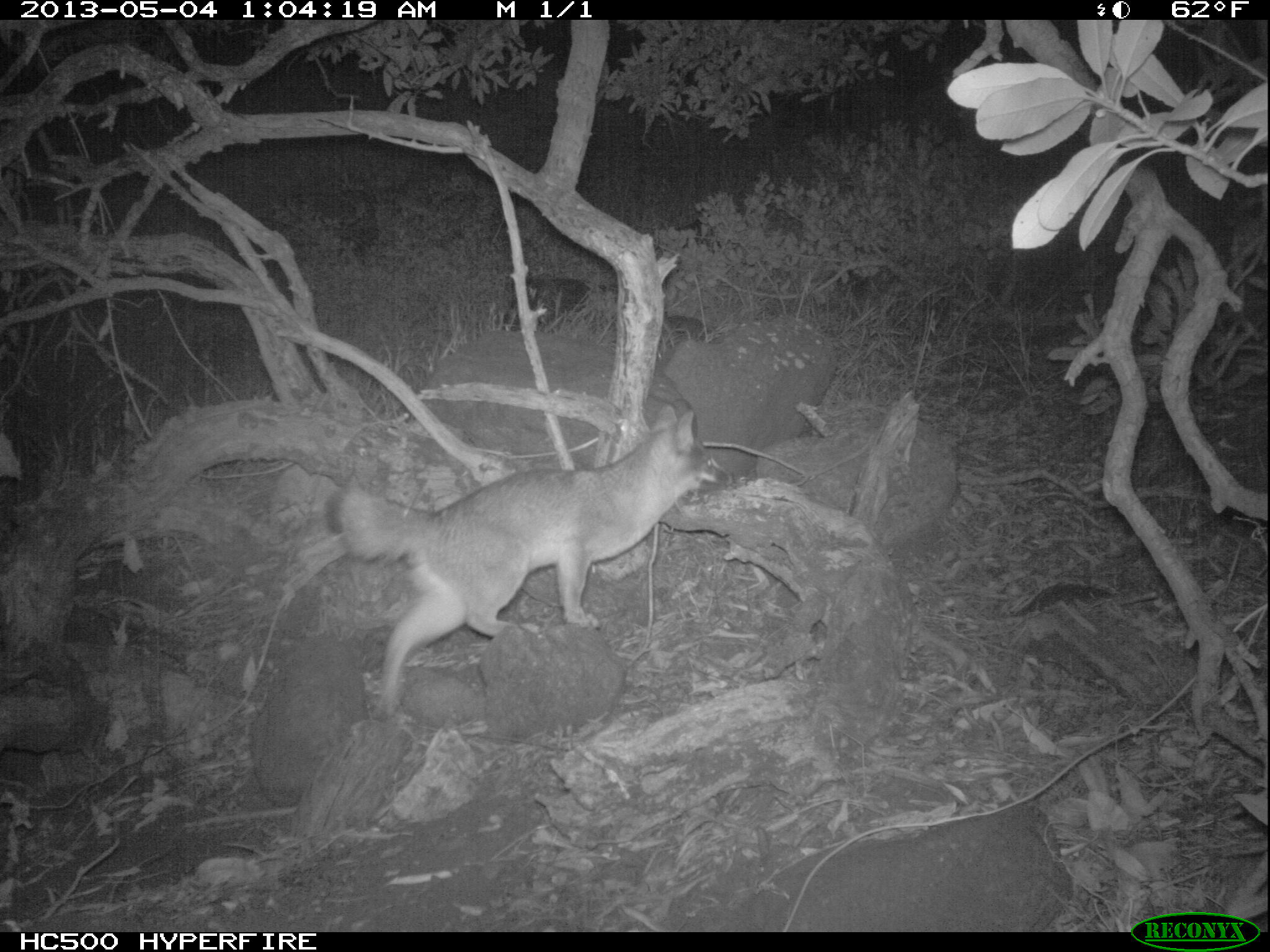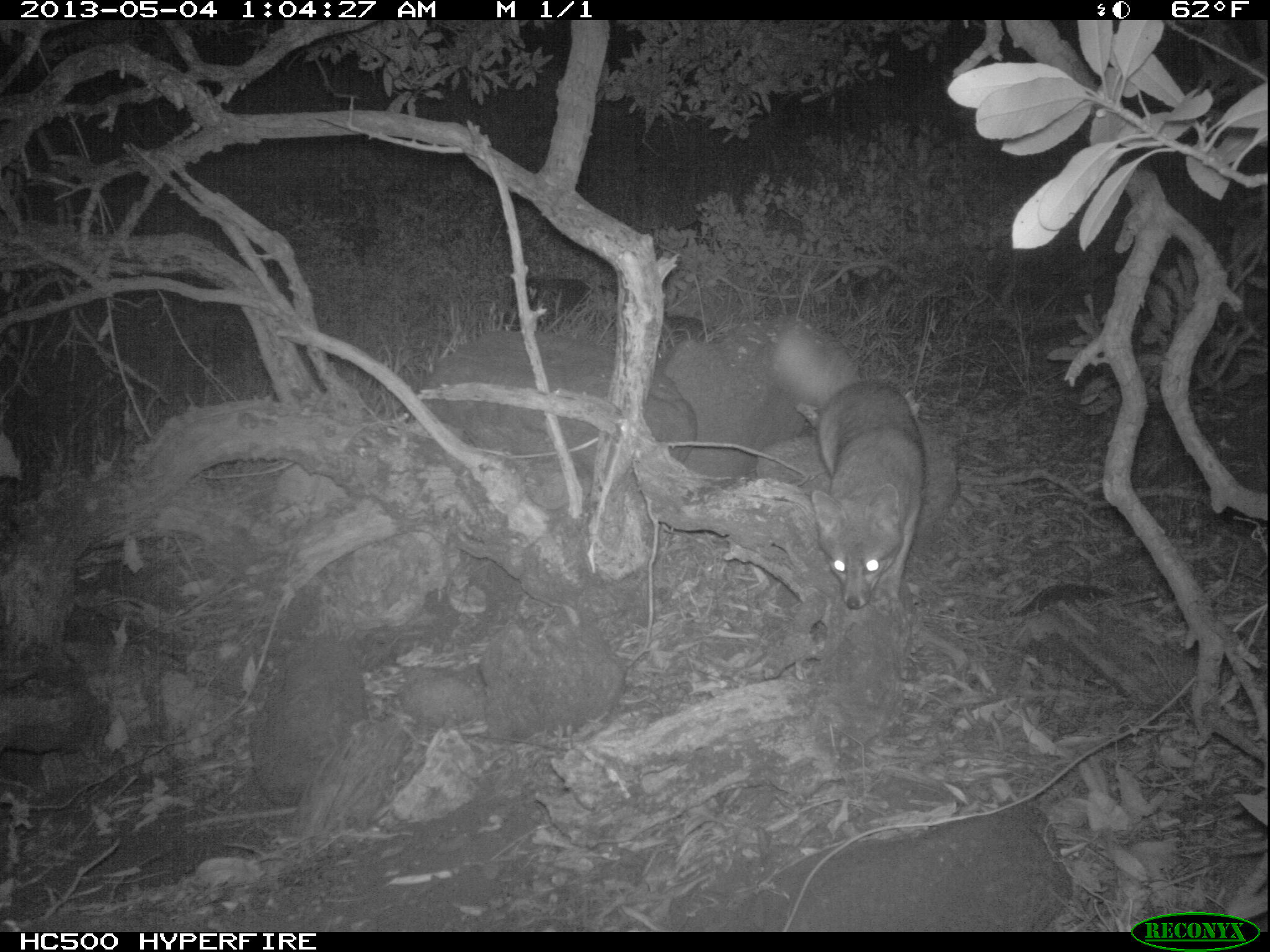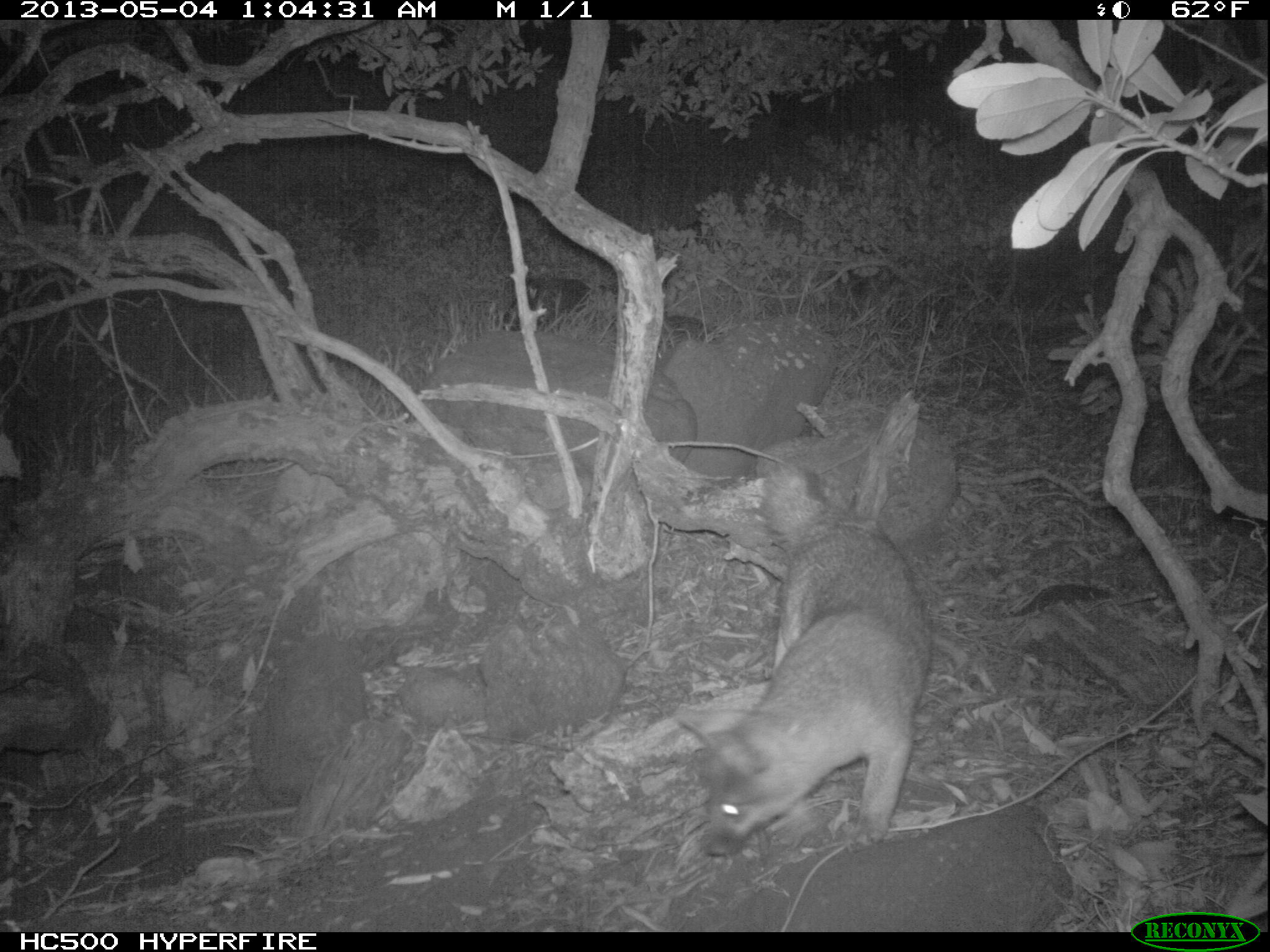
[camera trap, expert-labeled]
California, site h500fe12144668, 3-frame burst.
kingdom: Animalia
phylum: Chordata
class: Mammalia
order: Carnivora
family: Canidae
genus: Urocyon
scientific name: Urocyon littoralis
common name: island fox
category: fox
Fox (island fox) (Urocyon littoralis).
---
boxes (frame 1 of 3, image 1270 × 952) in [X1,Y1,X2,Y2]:
fox: [323,398,726,717]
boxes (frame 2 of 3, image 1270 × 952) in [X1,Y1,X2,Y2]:
fox: [770,327,924,609]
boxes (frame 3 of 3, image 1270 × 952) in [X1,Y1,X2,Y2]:
fox: [673,468,932,854]